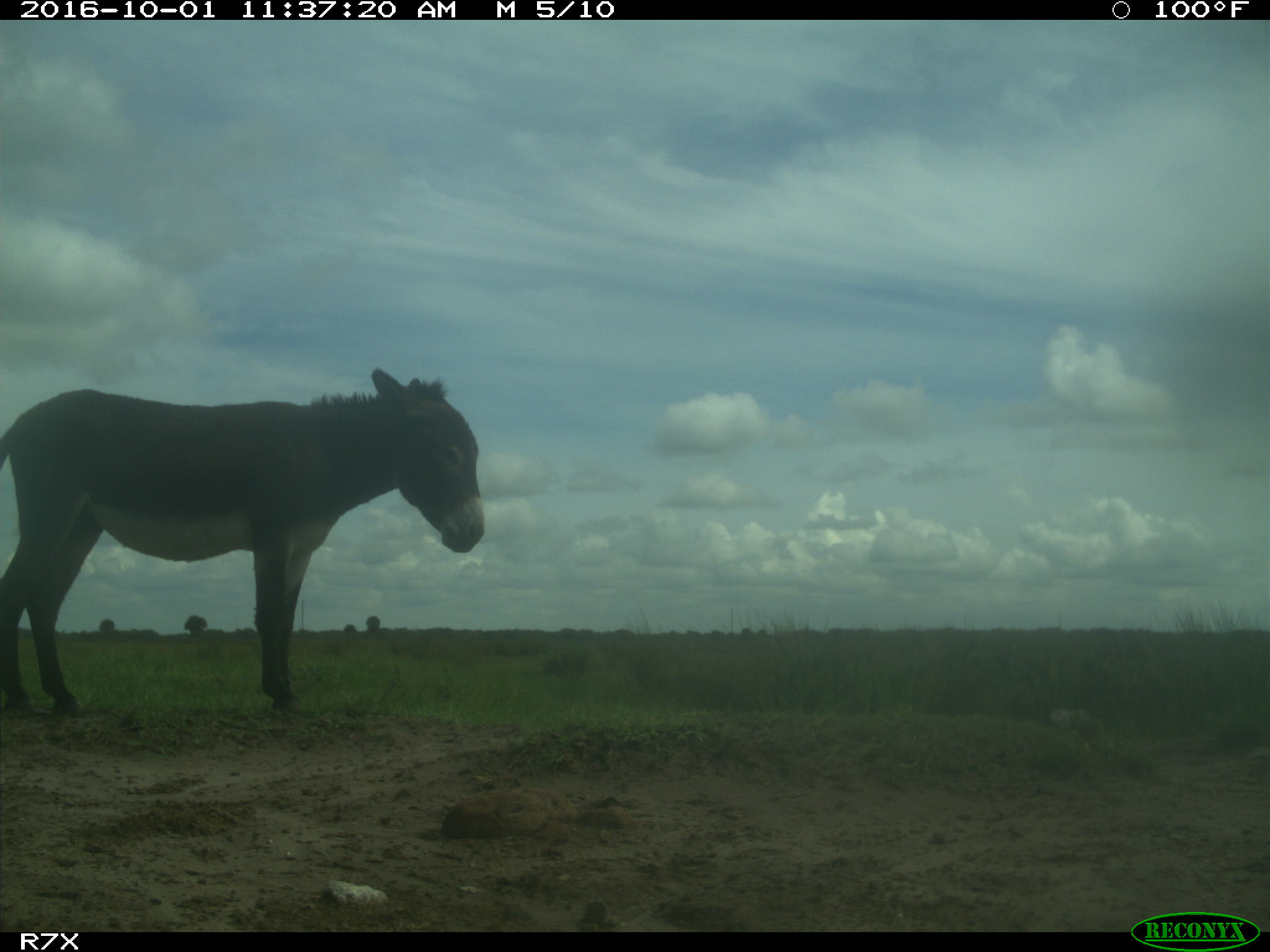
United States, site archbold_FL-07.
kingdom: Animalia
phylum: Chordata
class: Mammalia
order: Perissodactyla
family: Equidae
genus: Equus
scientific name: Equus africanus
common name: african wild ass